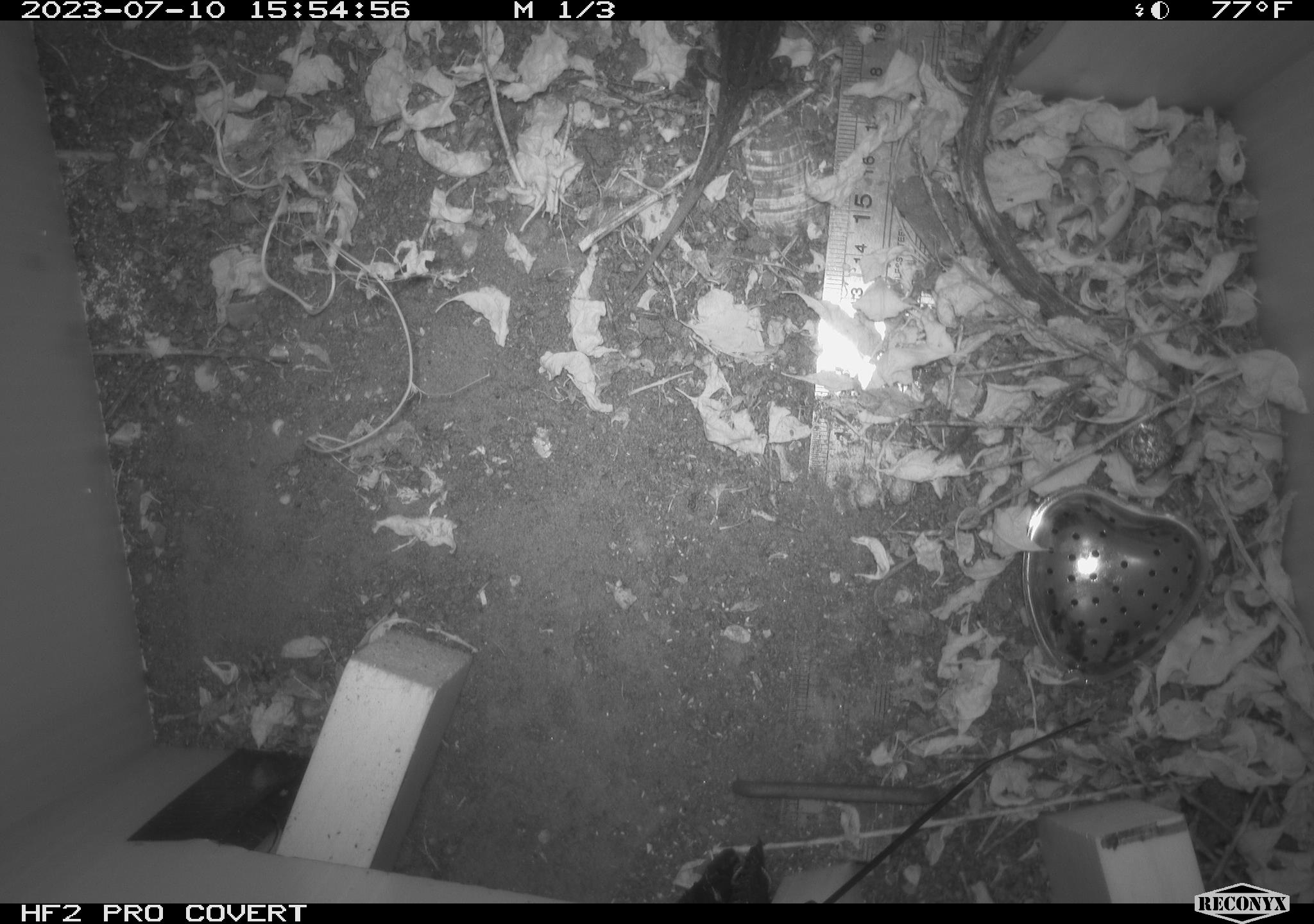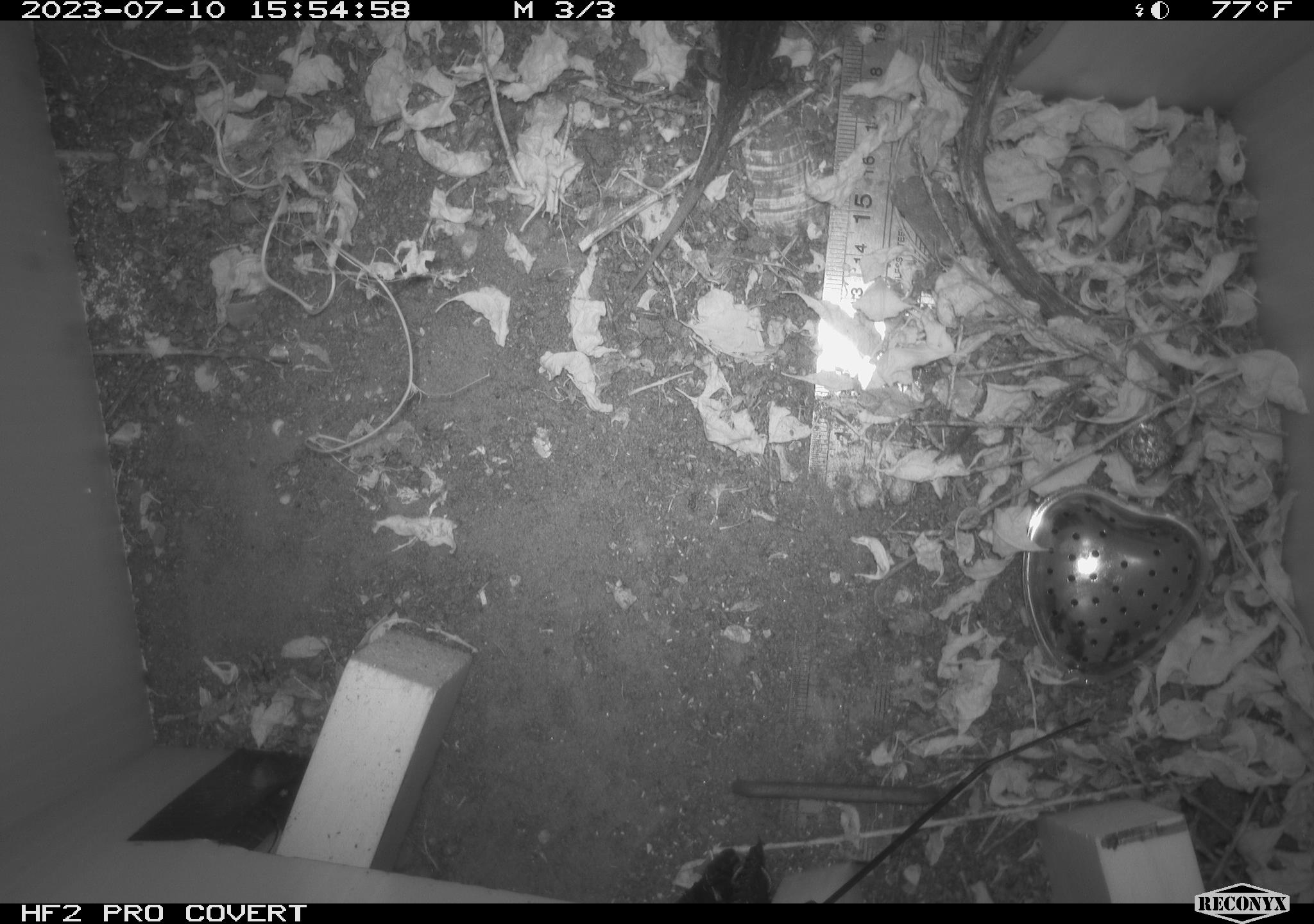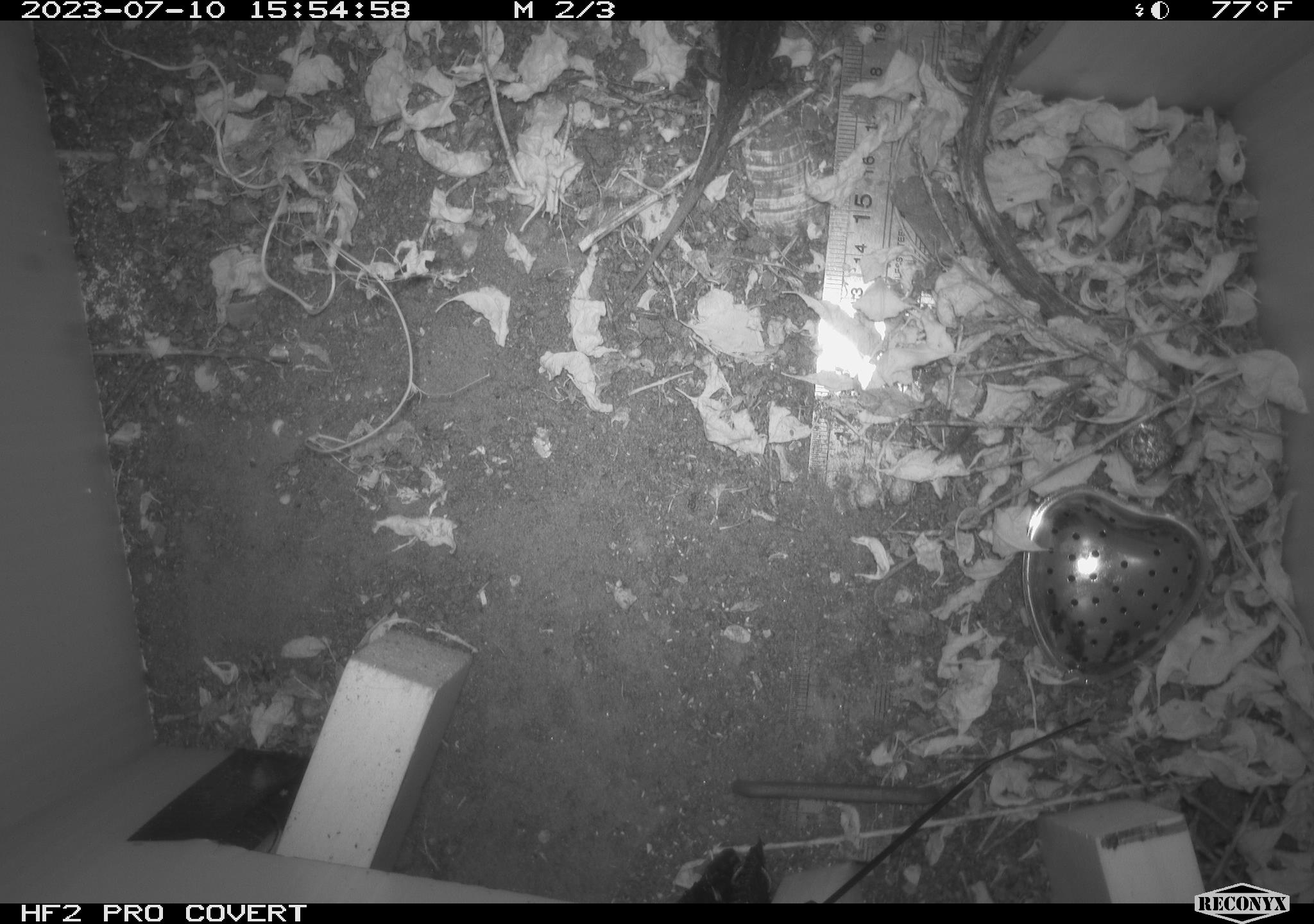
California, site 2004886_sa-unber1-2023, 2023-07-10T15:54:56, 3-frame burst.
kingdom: Animalia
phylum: Chordata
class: Reptilia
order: Squamata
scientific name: Squamata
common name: lizards and snakes